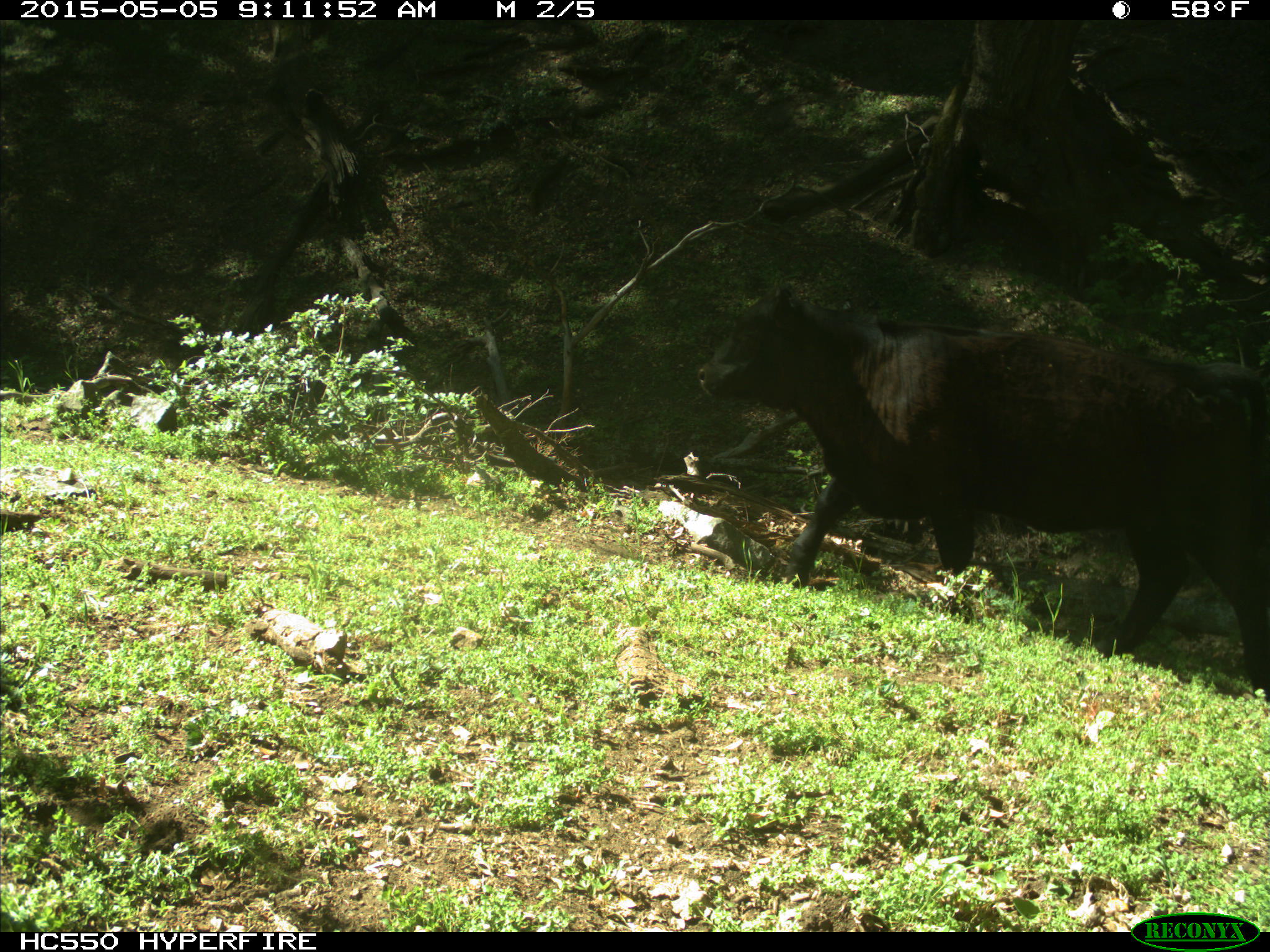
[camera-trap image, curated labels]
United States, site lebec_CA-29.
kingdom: Animalia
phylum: Chordata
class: Mammalia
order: Artiodactyla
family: Bovidae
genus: Bos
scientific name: Bos taurus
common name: domestic cow